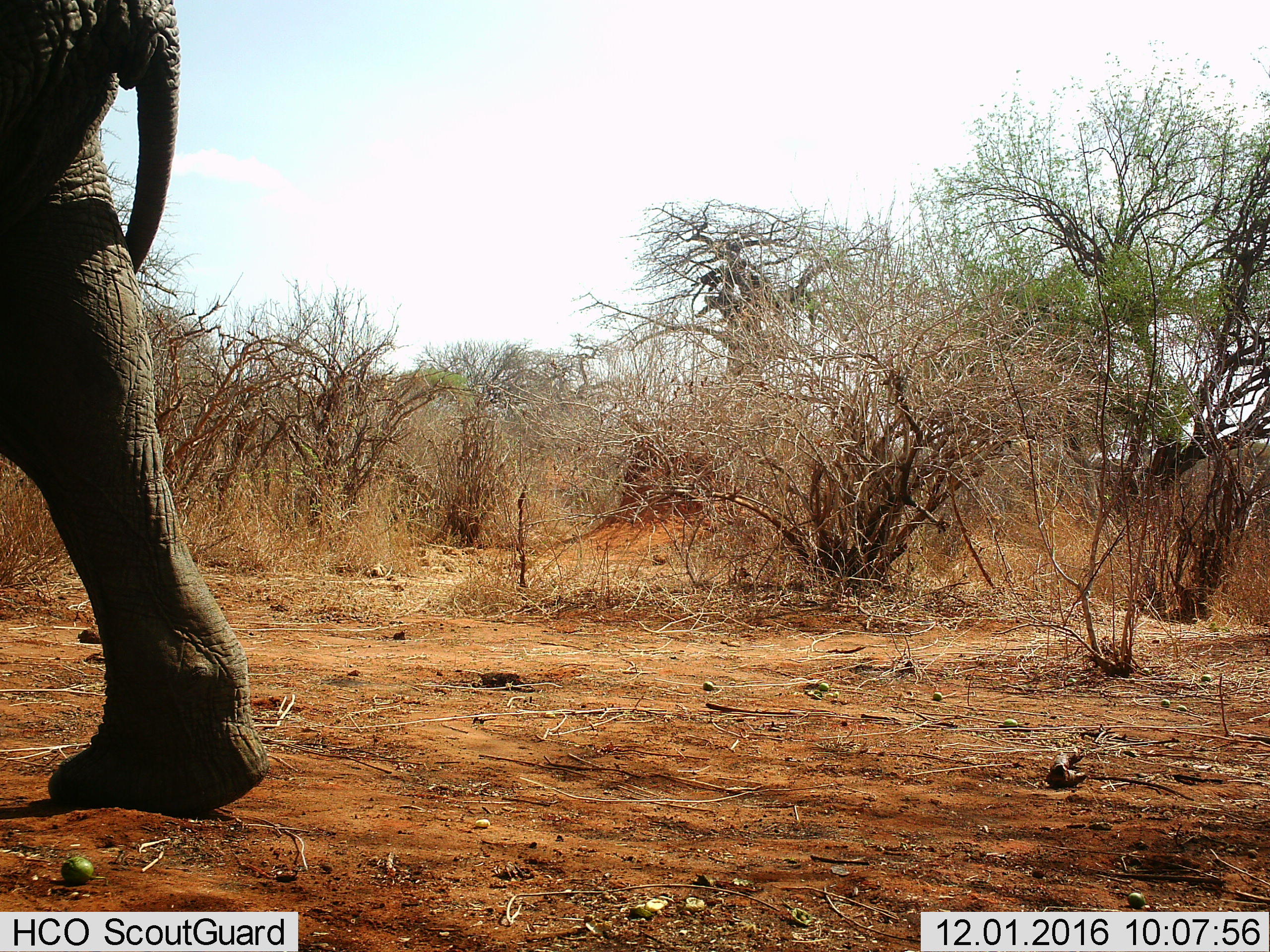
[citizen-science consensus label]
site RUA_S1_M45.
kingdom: Animalia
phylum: Chordata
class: Mammalia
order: Proboscidea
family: Elephantidae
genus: Loxodonta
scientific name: Loxodonta africana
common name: african bush elephant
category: elephant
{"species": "elephant (african bush elephant) (Loxodonta africana)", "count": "1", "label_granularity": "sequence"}